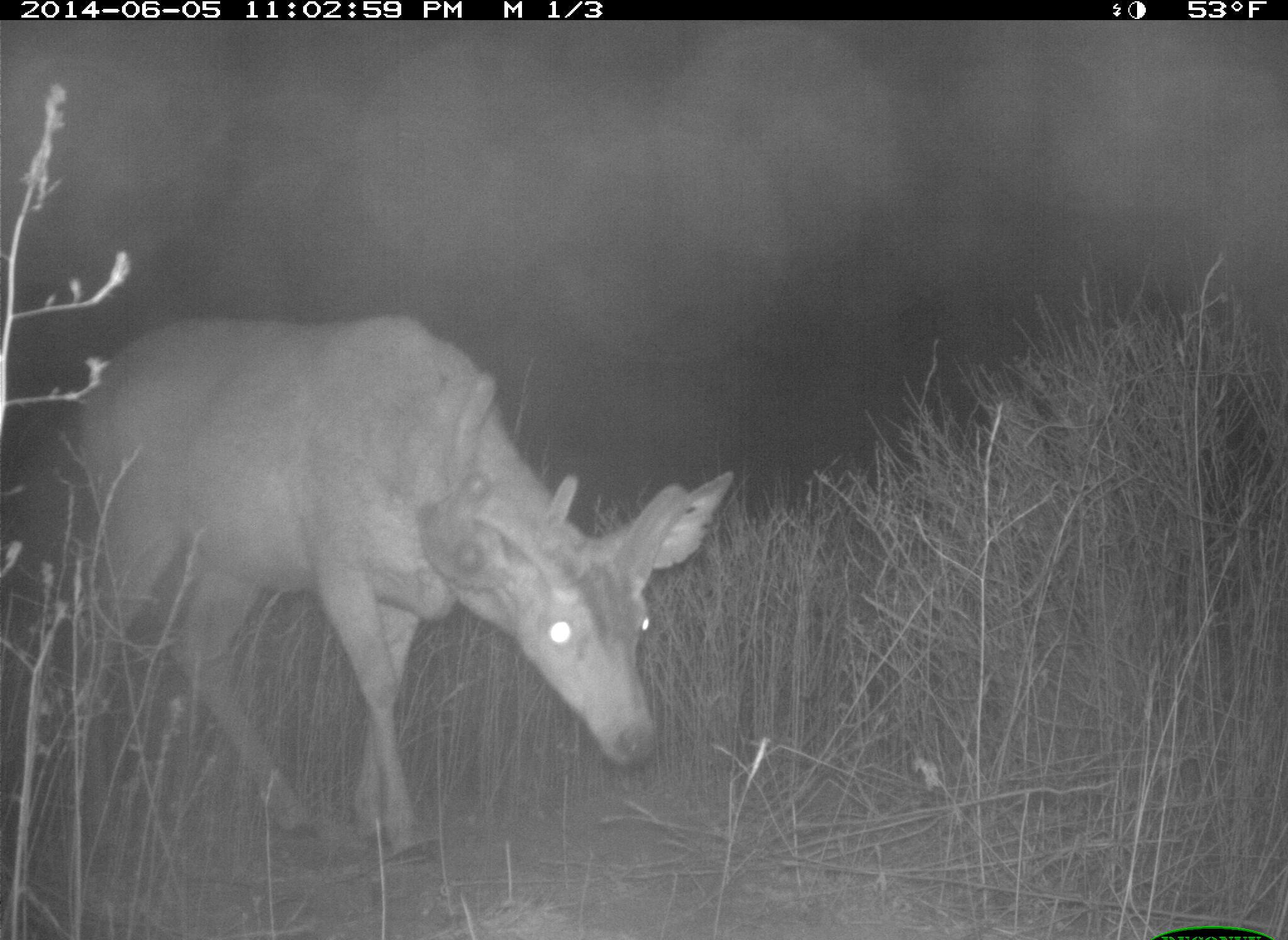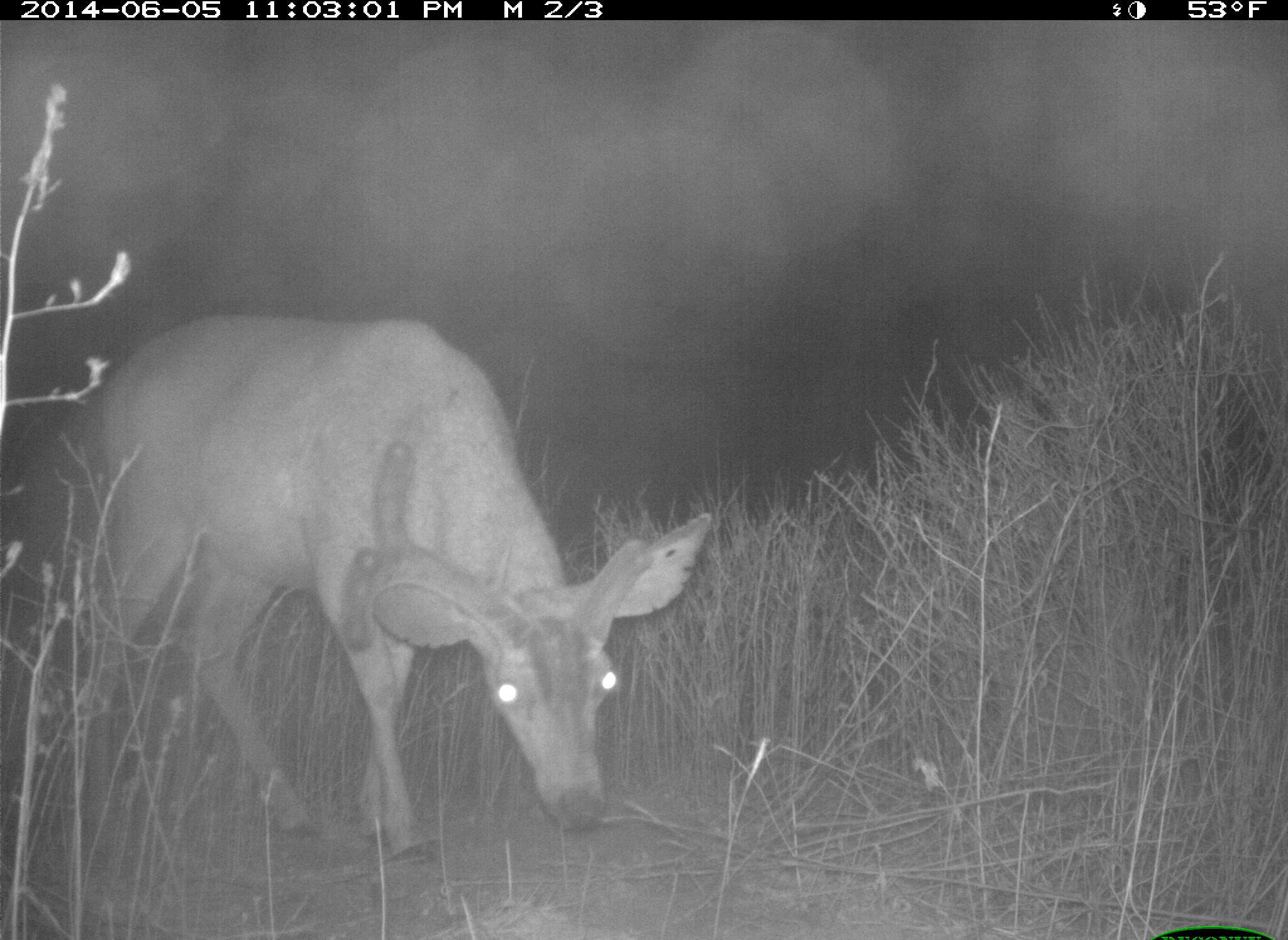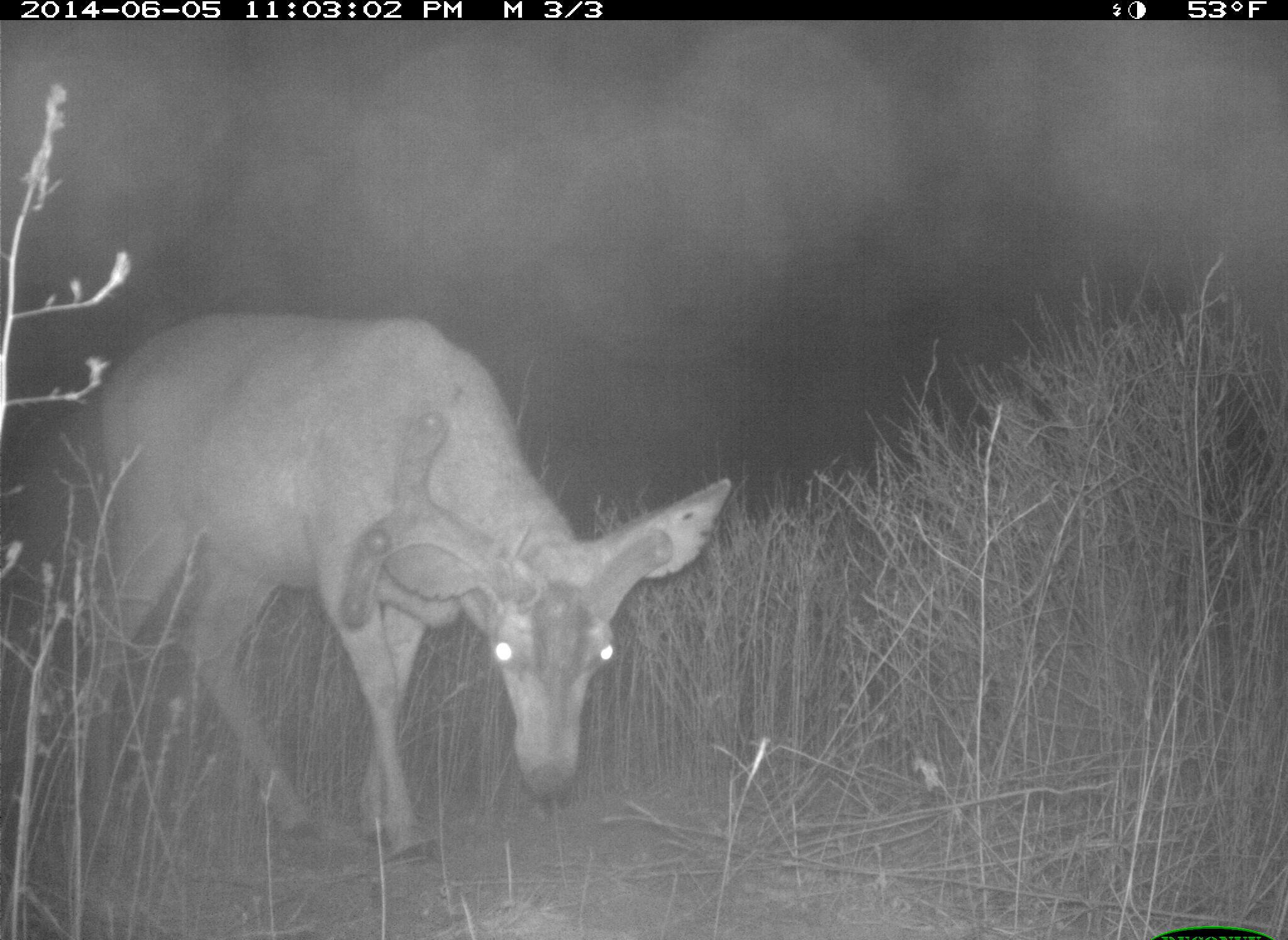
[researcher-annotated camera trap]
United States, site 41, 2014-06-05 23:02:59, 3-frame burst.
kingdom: Animalia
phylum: Chordata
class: Mammalia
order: Artiodactyla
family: Cervidae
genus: Odocoileus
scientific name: Odocoileus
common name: deer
Deer (Odocoileus).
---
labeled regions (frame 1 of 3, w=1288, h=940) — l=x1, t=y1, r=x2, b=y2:
deer: l=67, t=318, r=735, b=872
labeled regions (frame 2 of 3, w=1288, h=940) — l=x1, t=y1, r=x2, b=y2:
deer: l=60, t=309, r=712, b=867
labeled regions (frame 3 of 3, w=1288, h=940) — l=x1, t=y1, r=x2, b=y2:
deer: l=73, t=309, r=732, b=868